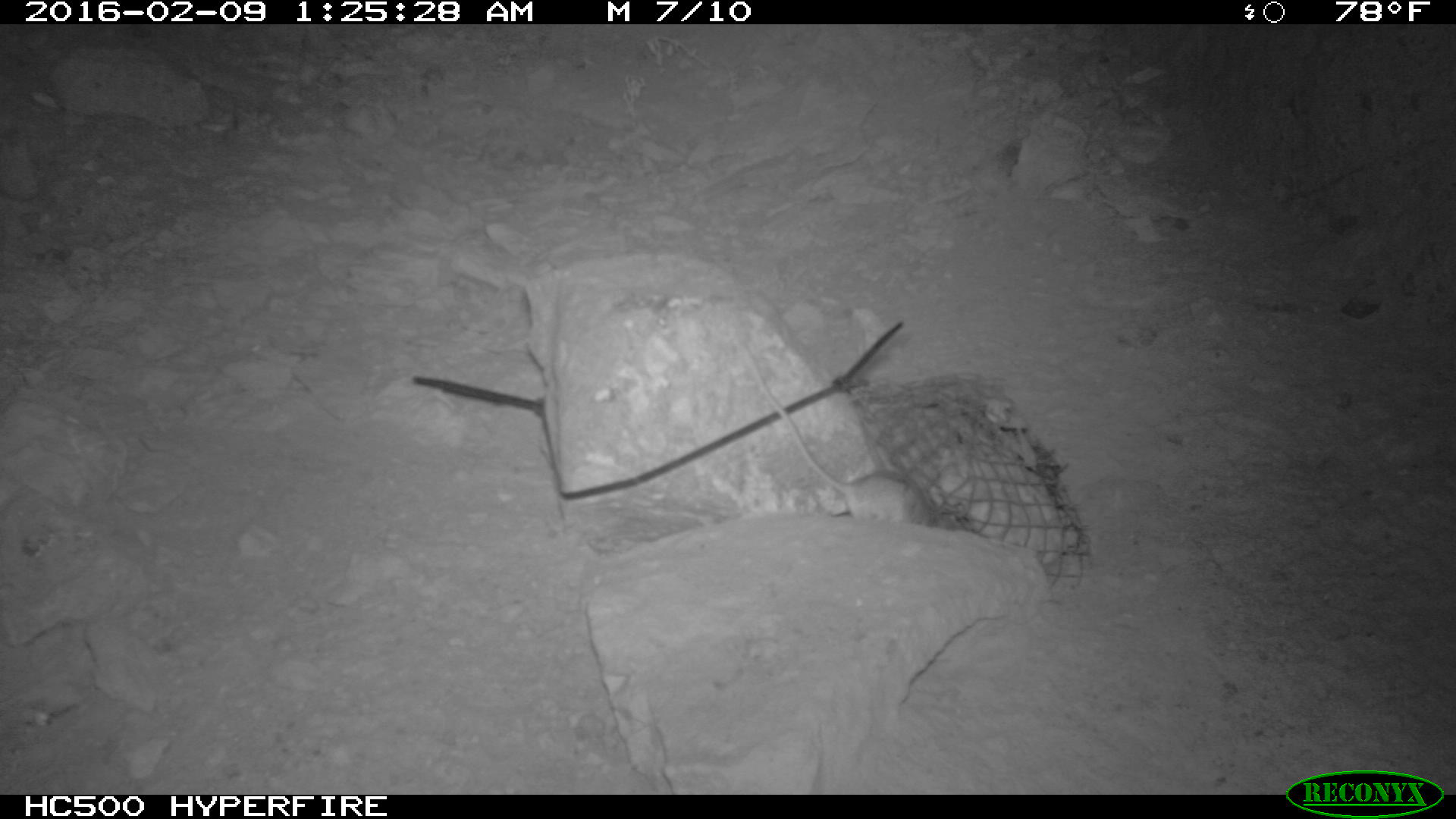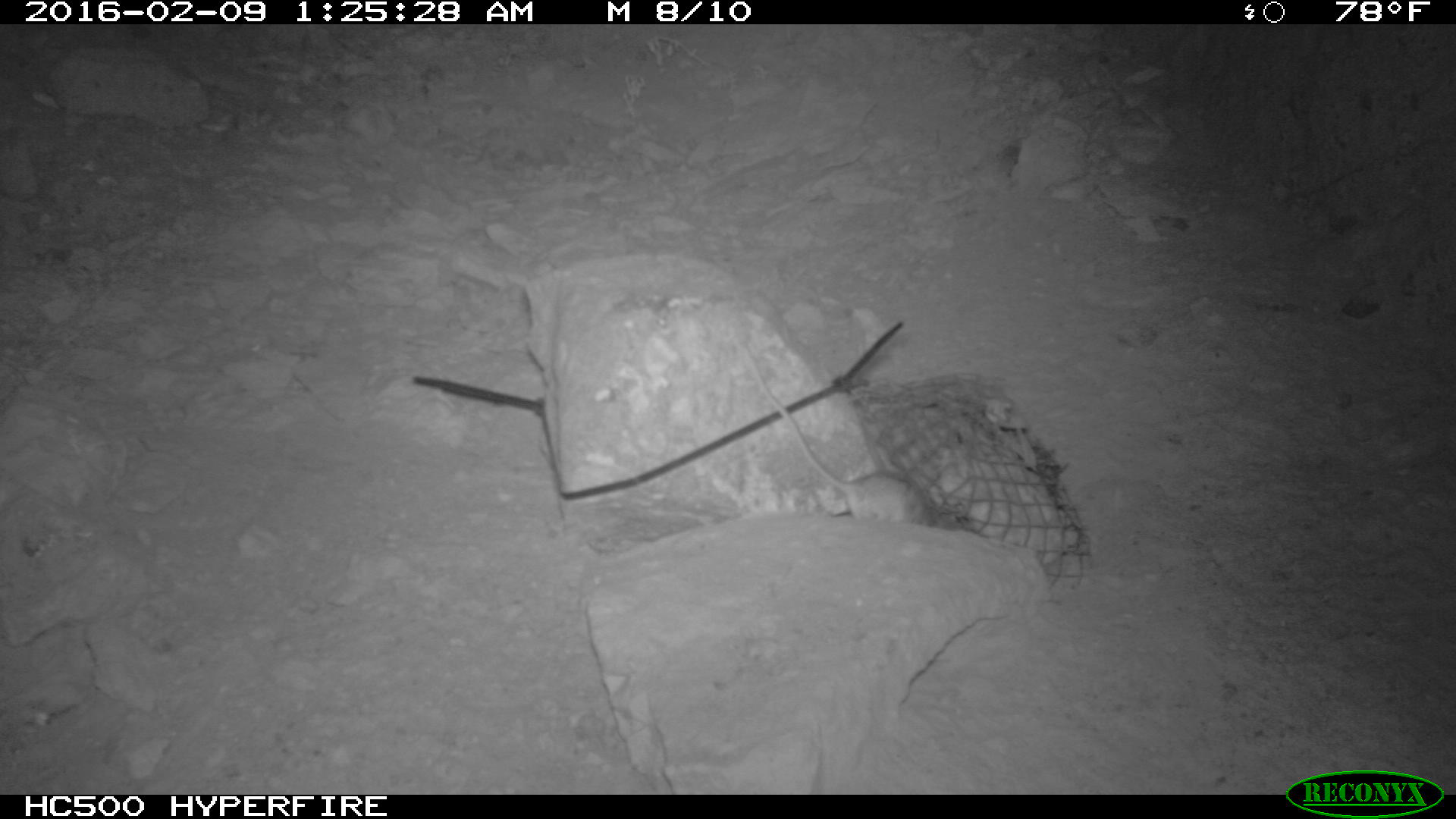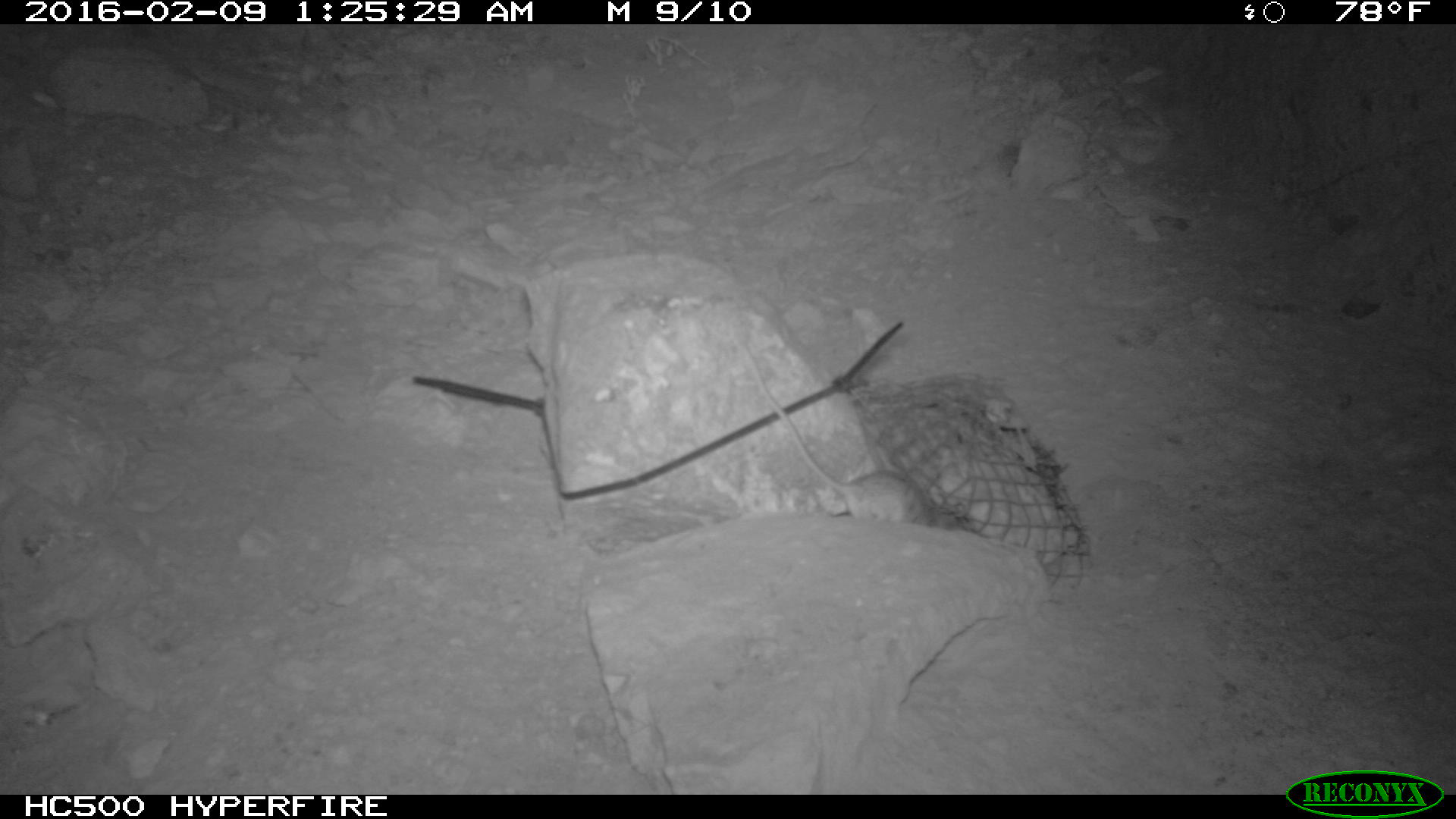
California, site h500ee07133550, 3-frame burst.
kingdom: Animalia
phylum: Chordata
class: Mammalia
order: Rodentia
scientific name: Rodentia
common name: rodent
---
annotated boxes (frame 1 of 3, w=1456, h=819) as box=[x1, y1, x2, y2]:
rodent: box=[731, 326, 964, 529]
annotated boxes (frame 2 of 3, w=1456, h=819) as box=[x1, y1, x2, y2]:
rodent: box=[726, 330, 932, 526]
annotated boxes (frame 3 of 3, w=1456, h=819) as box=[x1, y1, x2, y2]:
rodent: box=[724, 312, 936, 525]